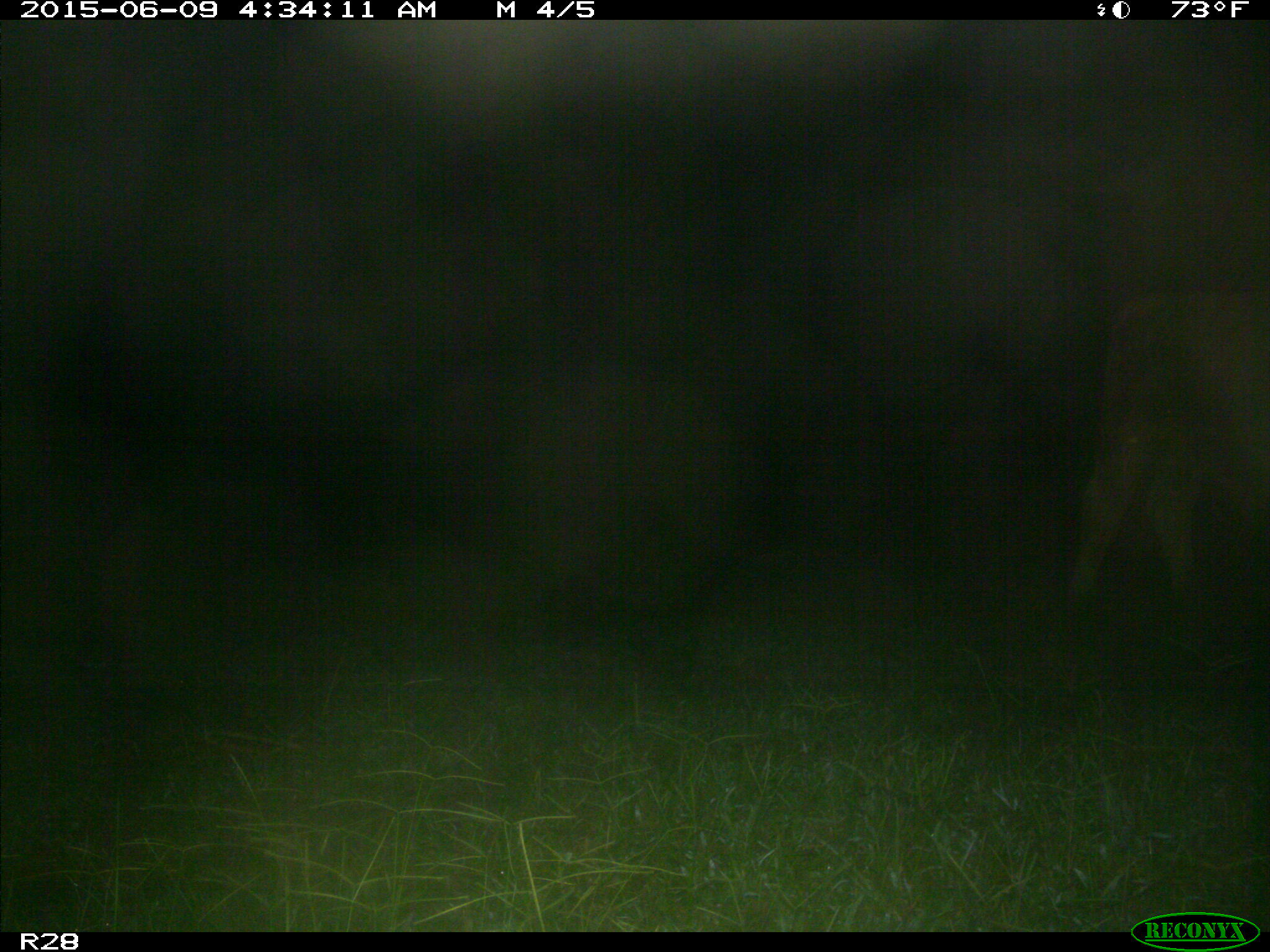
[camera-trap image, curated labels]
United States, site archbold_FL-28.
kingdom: Animalia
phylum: Chordata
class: Mammalia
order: Artiodactyla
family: Bovidae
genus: Bos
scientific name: Bos taurus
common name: domestic cow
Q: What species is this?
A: Bos taurus (domestic cow).